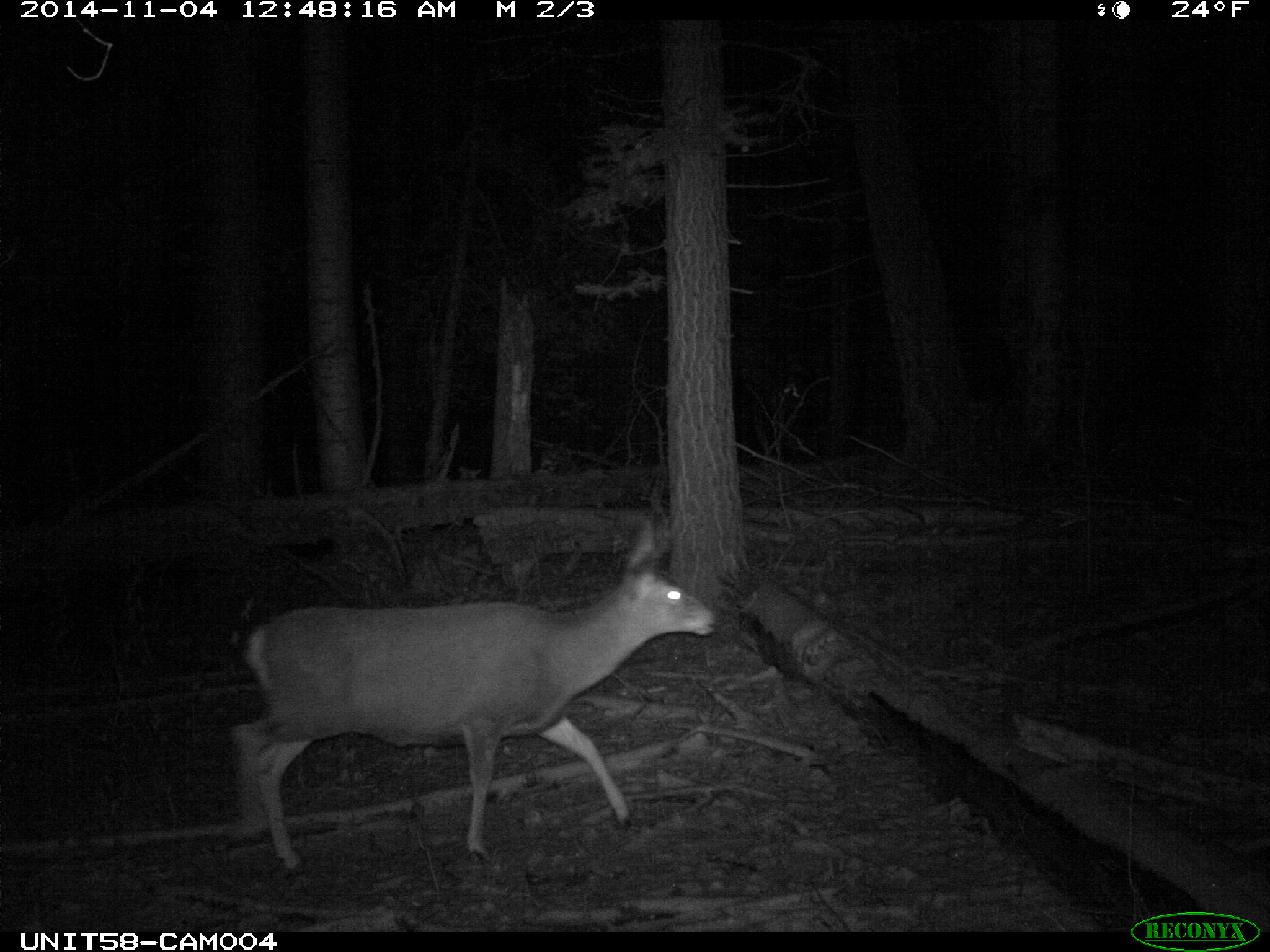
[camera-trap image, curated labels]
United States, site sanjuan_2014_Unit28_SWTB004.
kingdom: Animalia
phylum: Chordata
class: Mammalia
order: Artiodactyla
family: Cervidae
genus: Odocoileus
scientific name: Odocoileus hemionus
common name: mule deer